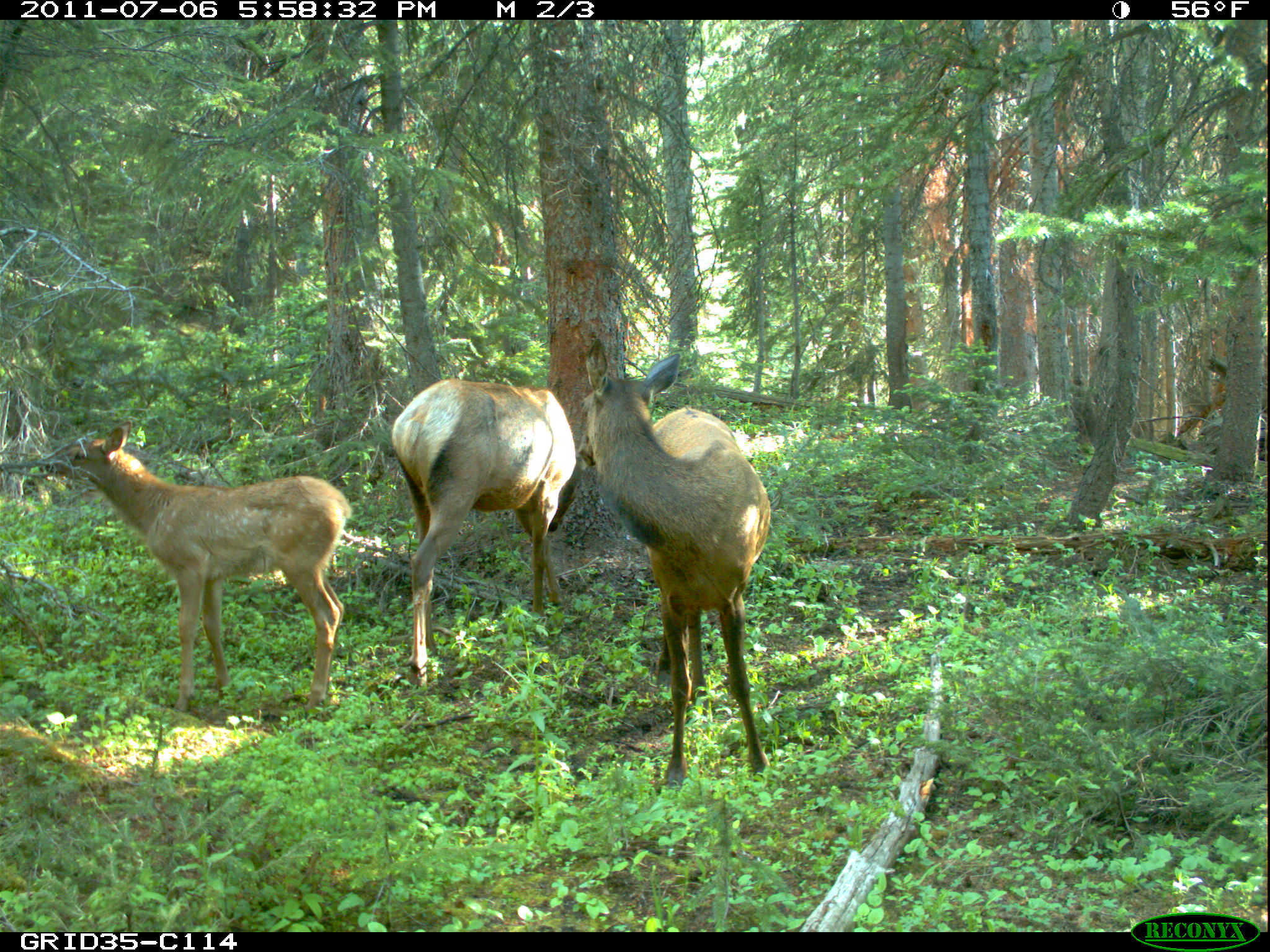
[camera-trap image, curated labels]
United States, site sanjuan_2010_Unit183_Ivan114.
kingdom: Animalia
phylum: Chordata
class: Mammalia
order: Artiodactyla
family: Cervidae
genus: Cervus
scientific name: Cervus elaphus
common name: red deer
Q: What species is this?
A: Cervus elaphus (red deer).